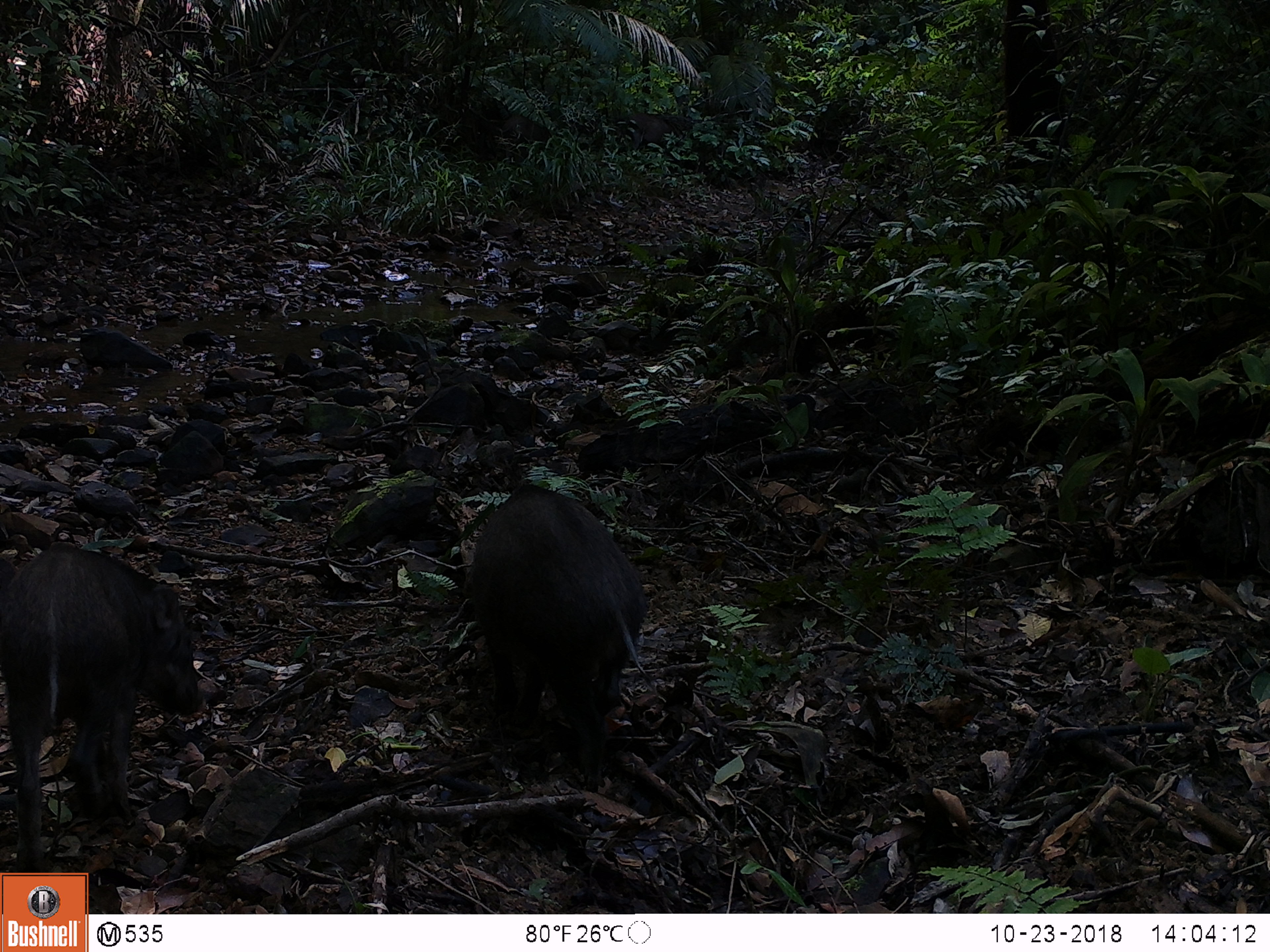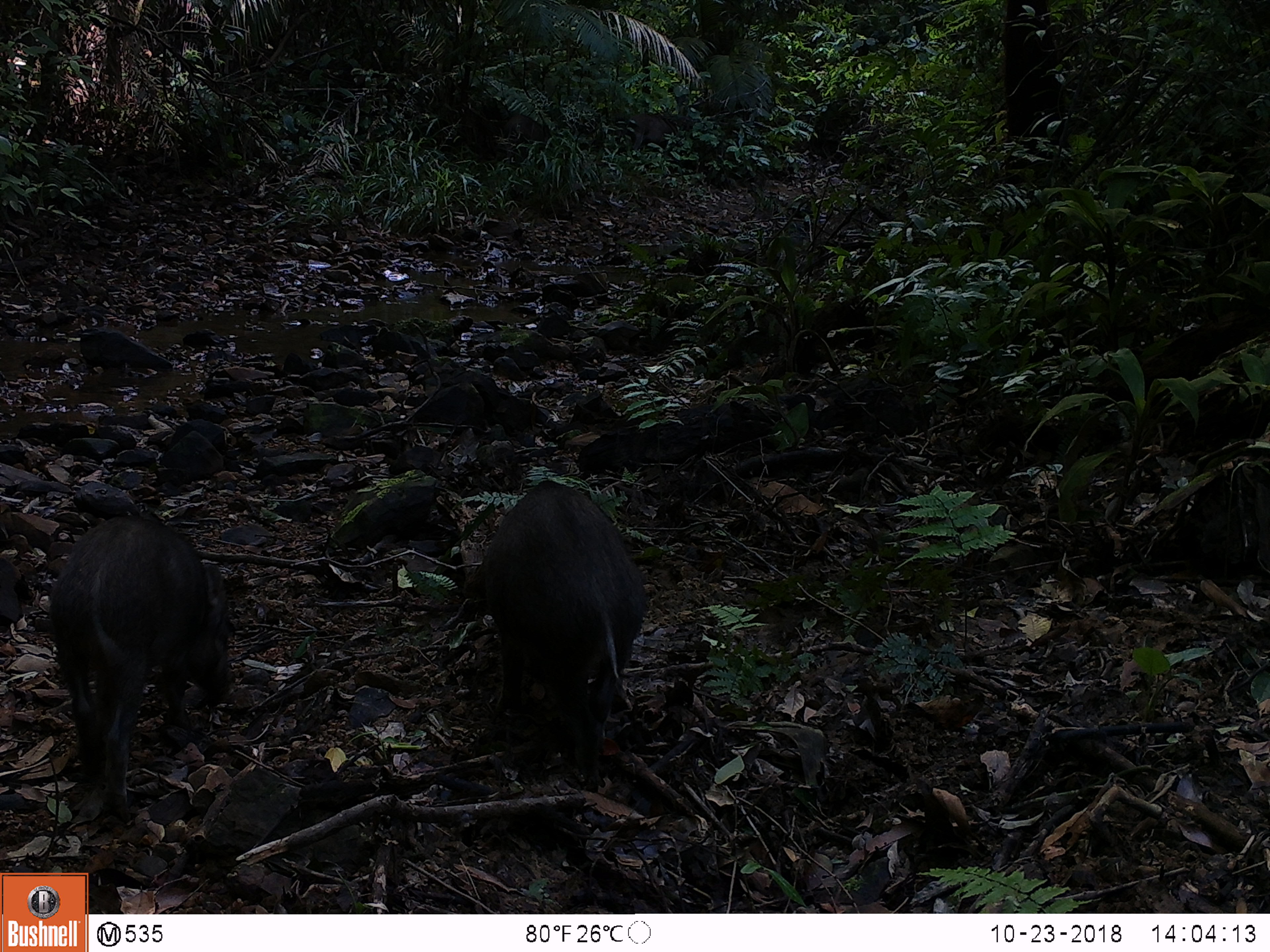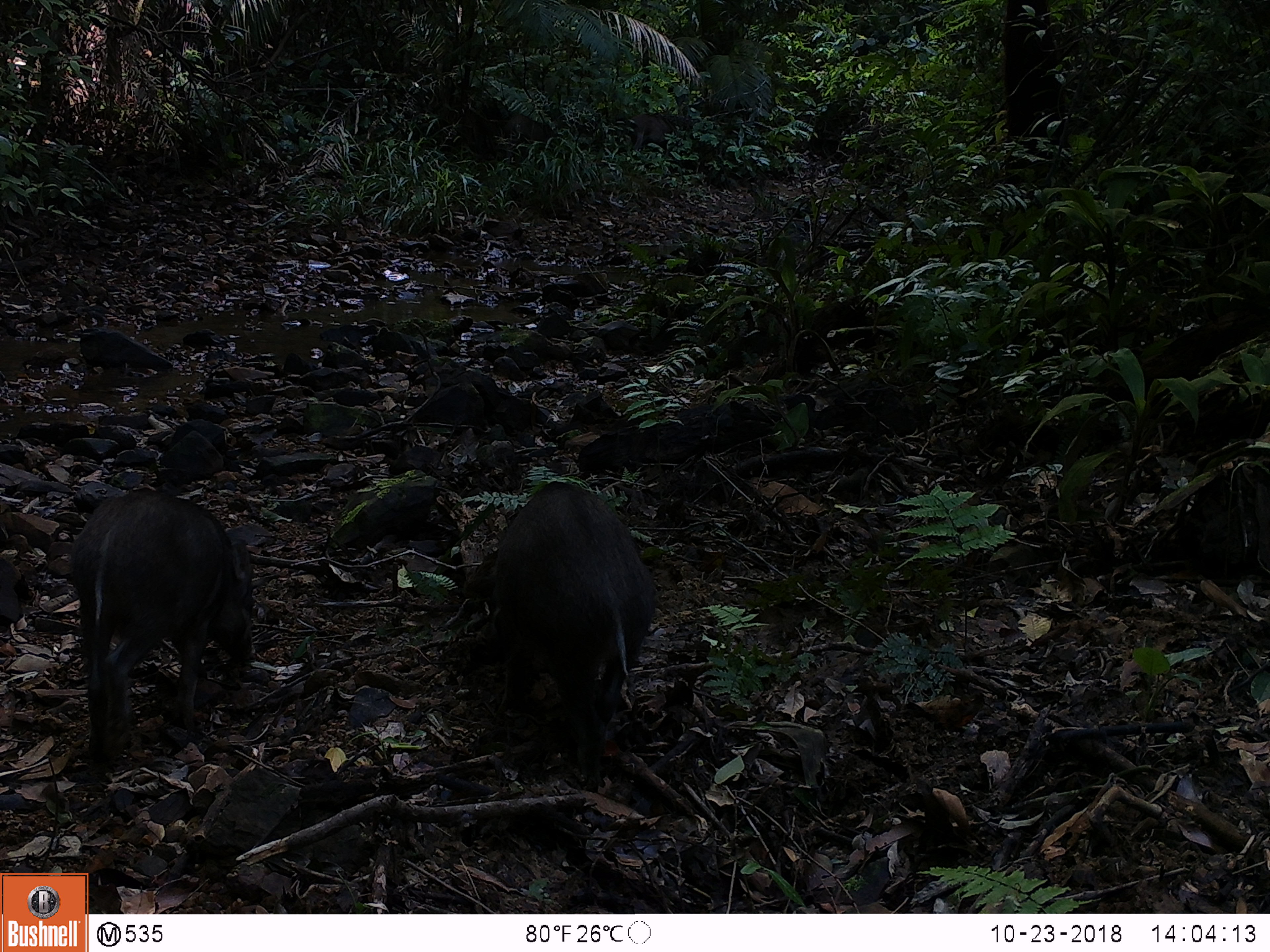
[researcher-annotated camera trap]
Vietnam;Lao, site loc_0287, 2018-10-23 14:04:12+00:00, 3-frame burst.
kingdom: Animalia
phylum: Chordata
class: Mammalia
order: Artiodactyla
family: Suidae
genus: Sus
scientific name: Sus scrofa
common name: eurasian wild pig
Eurasian wild pig (Sus scrofa). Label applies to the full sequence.